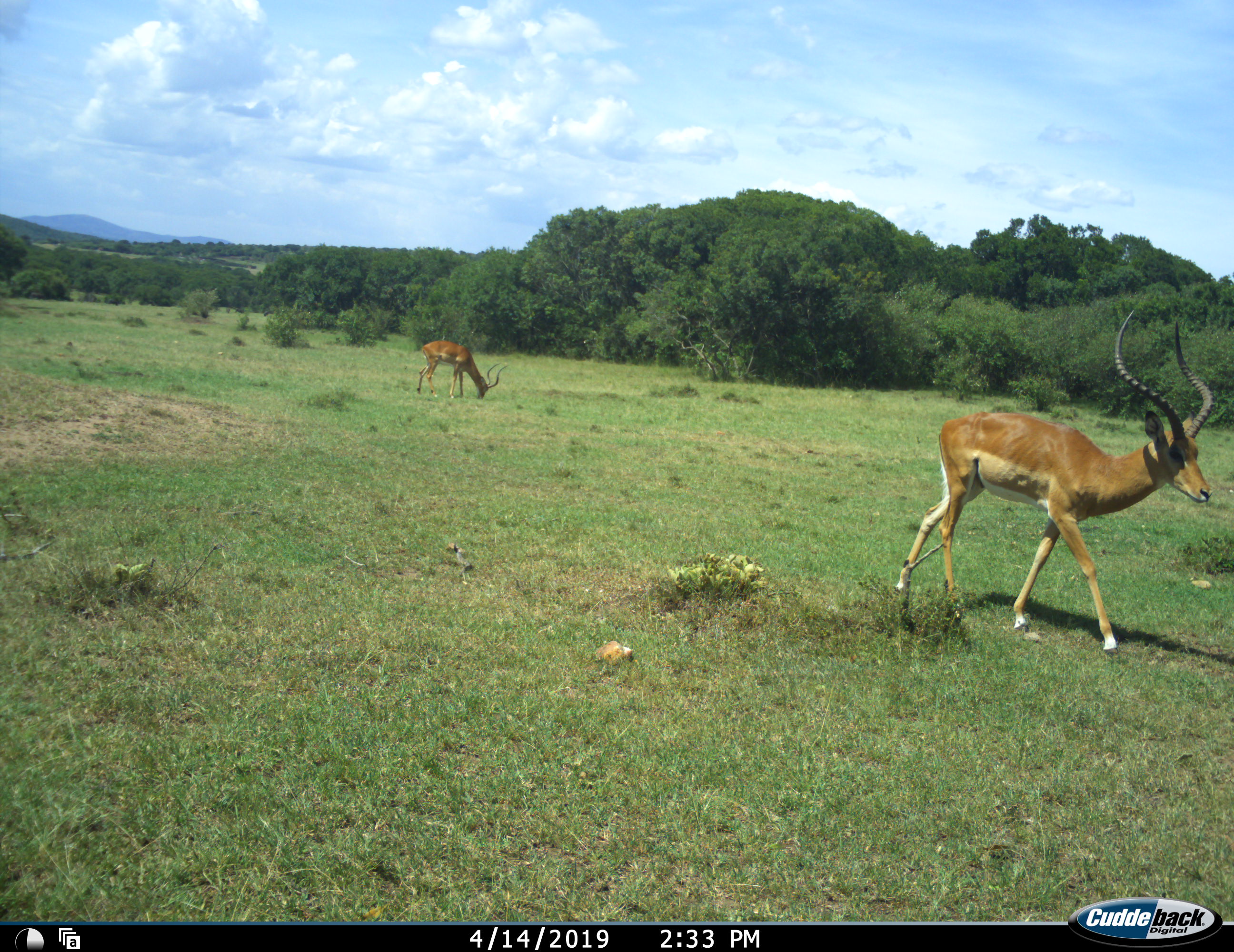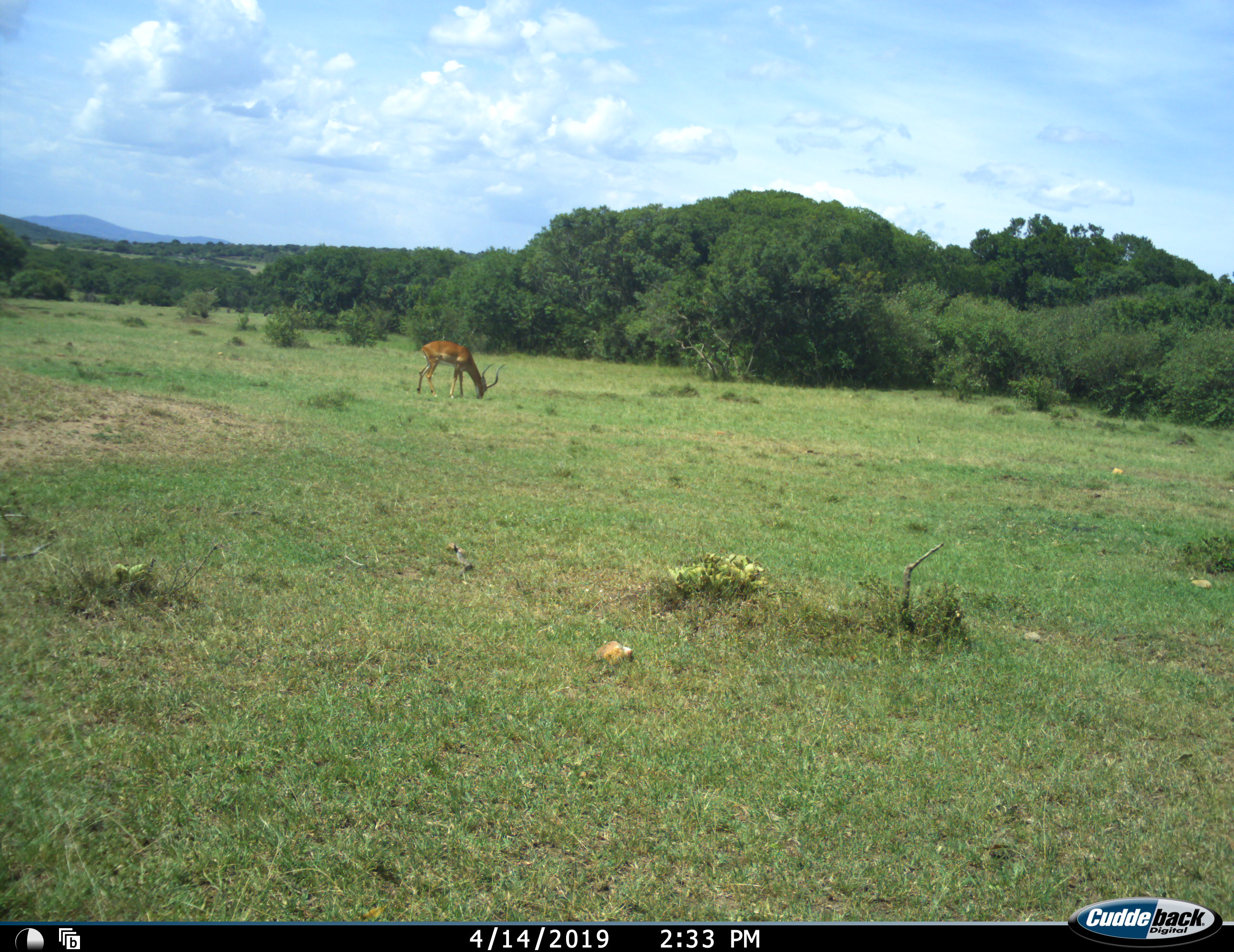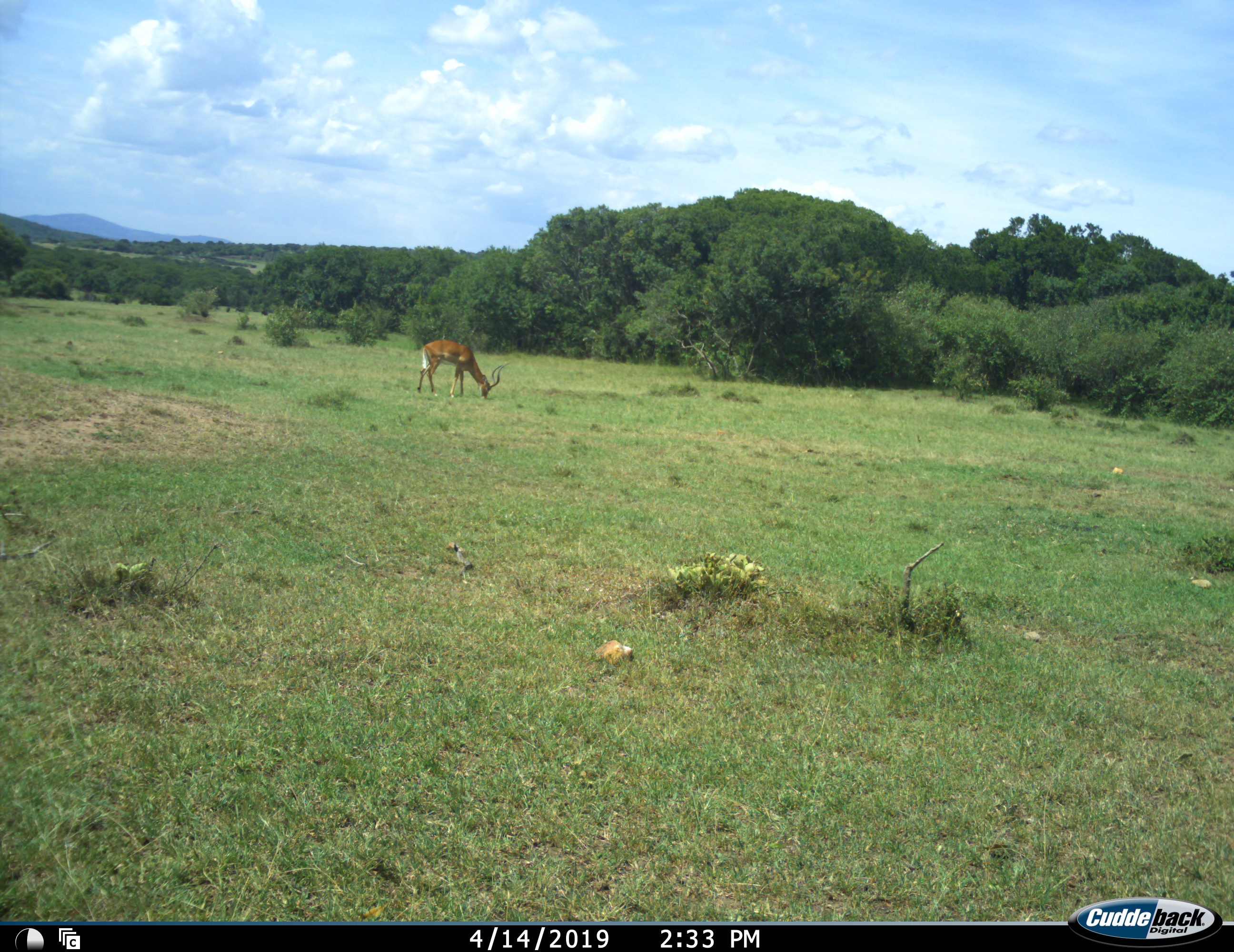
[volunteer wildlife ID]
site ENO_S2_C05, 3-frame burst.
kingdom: Animalia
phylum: Chordata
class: Mammalia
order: Artiodactyla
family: Bovidae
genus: Aepyceros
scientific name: Aepyceros melampus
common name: impala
Impala (Aepyceros melampus), count 2. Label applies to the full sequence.